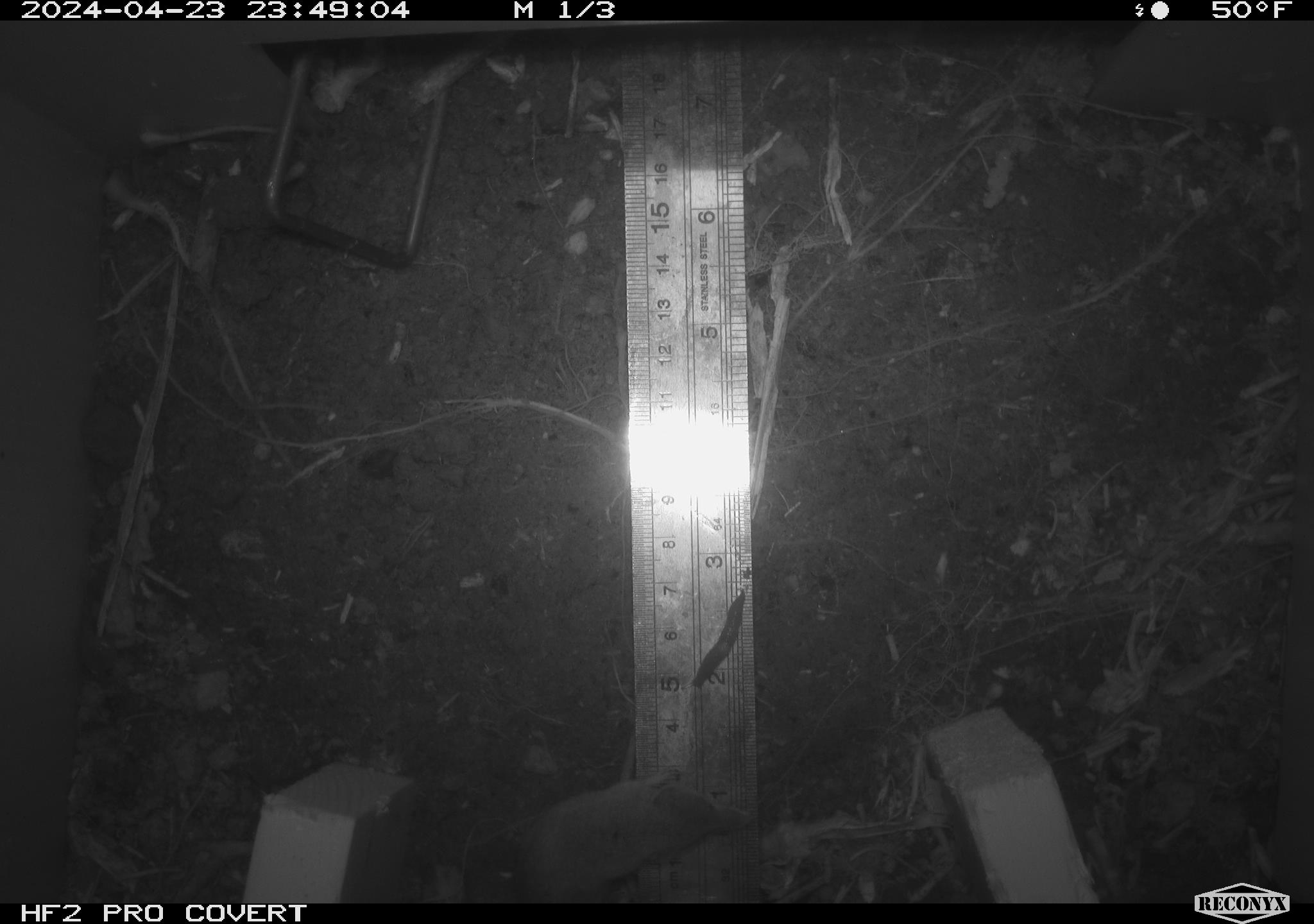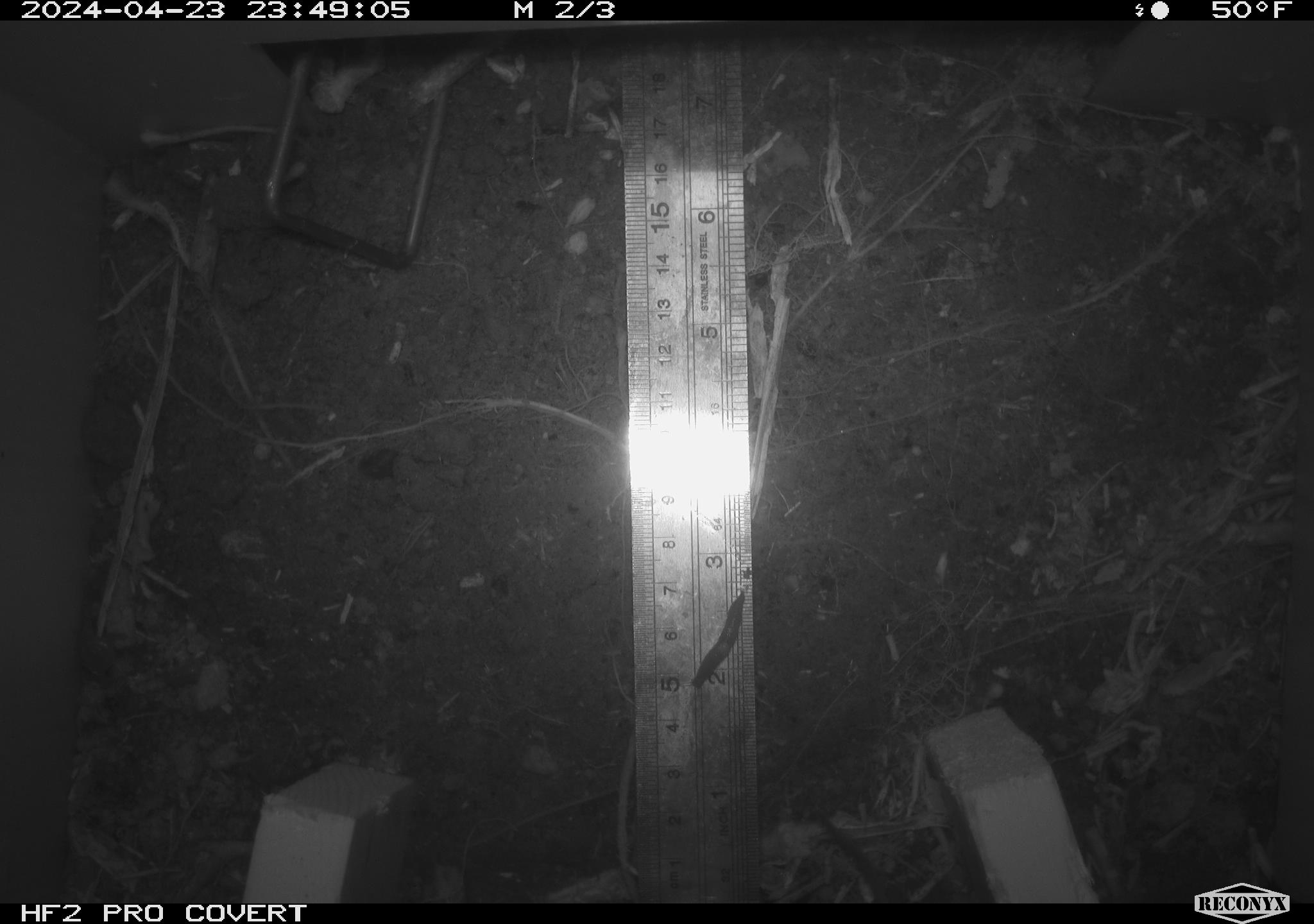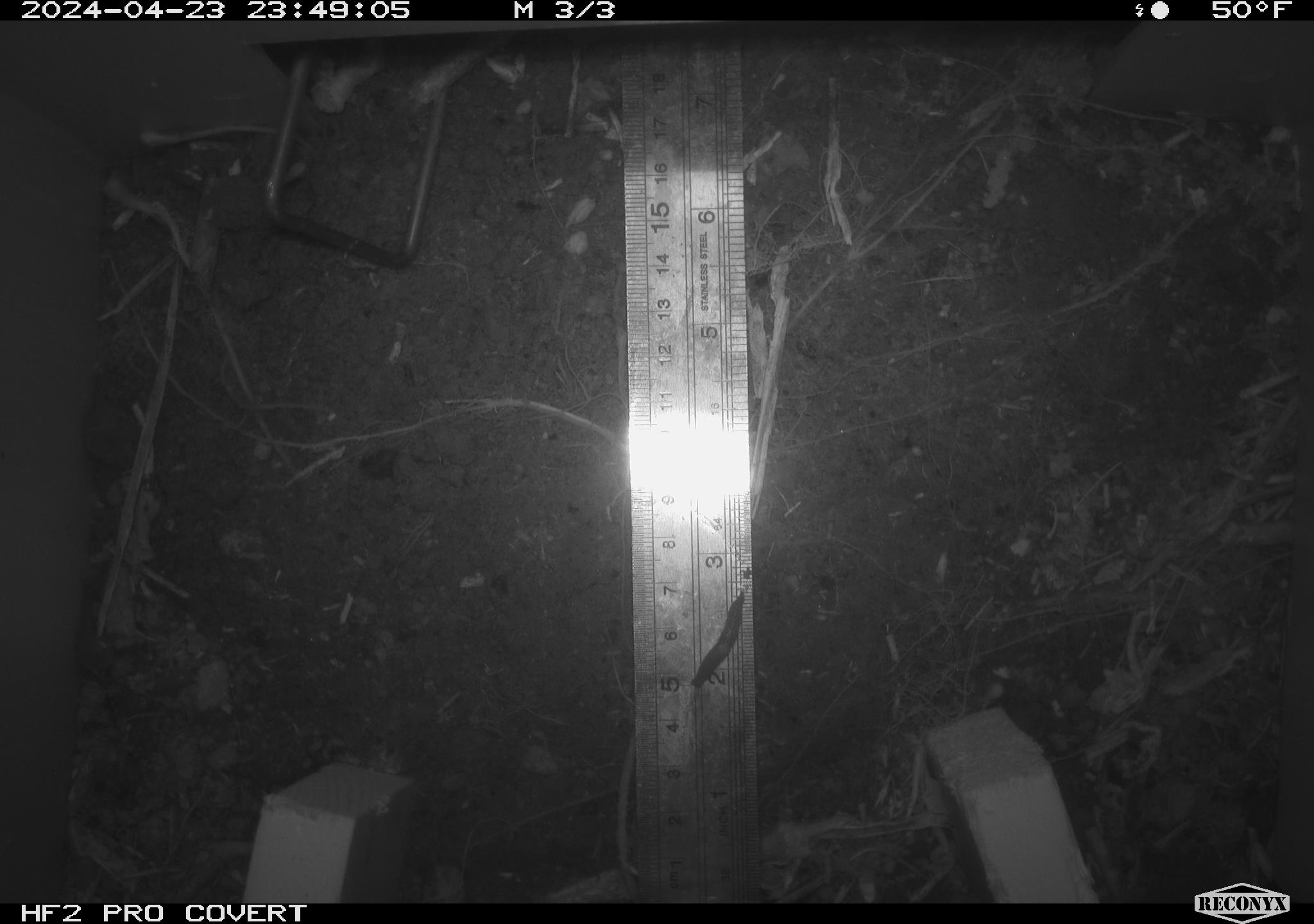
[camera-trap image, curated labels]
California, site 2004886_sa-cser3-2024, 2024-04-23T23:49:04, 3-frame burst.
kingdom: Animalia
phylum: Chordata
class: Mammalia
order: Rodentia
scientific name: Rodentia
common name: rodent